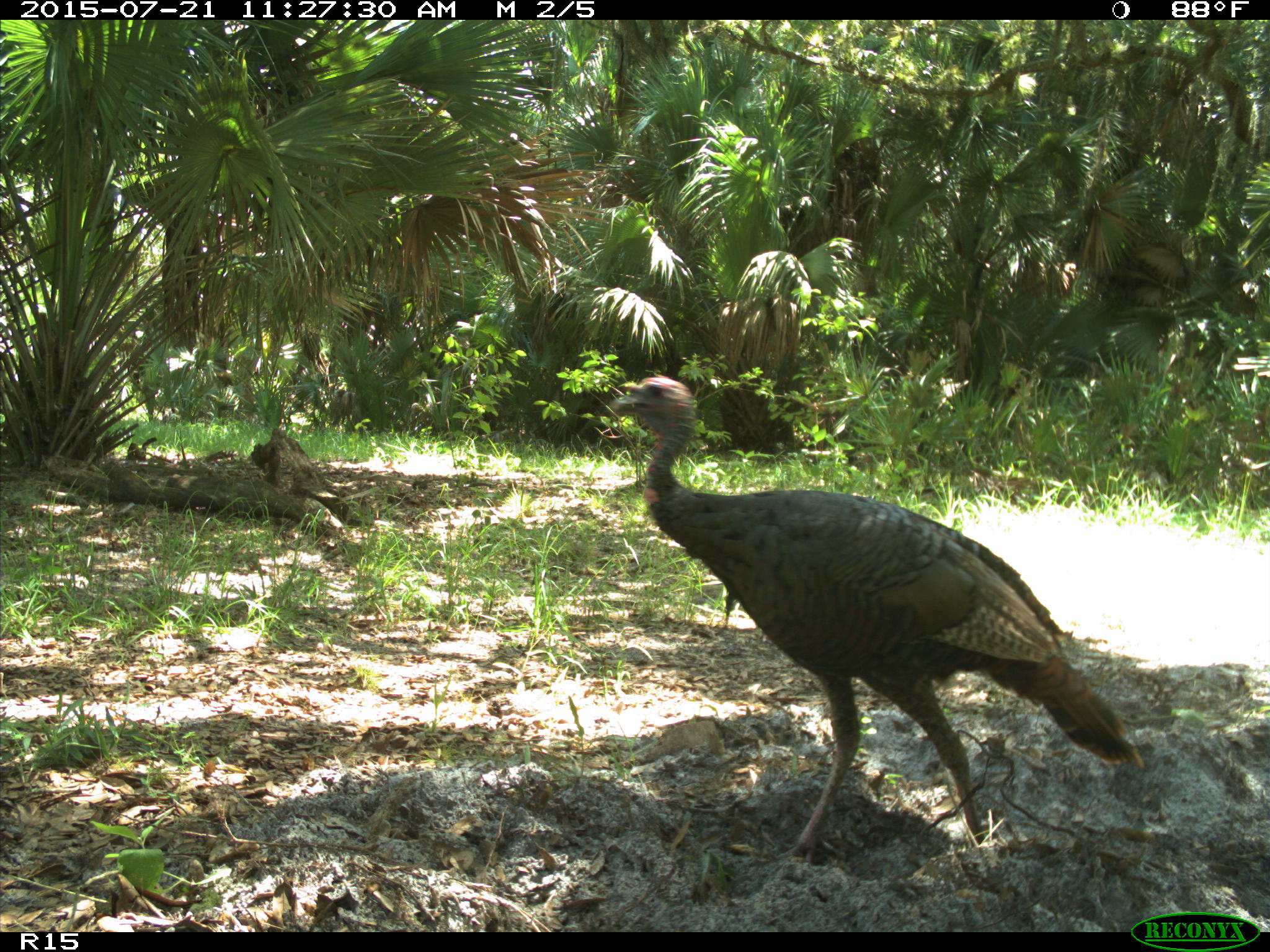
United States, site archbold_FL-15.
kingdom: Animalia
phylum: Chordata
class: Aves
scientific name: Aves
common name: birds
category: unidentified bird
Unidentified bird (birds) (Aves).